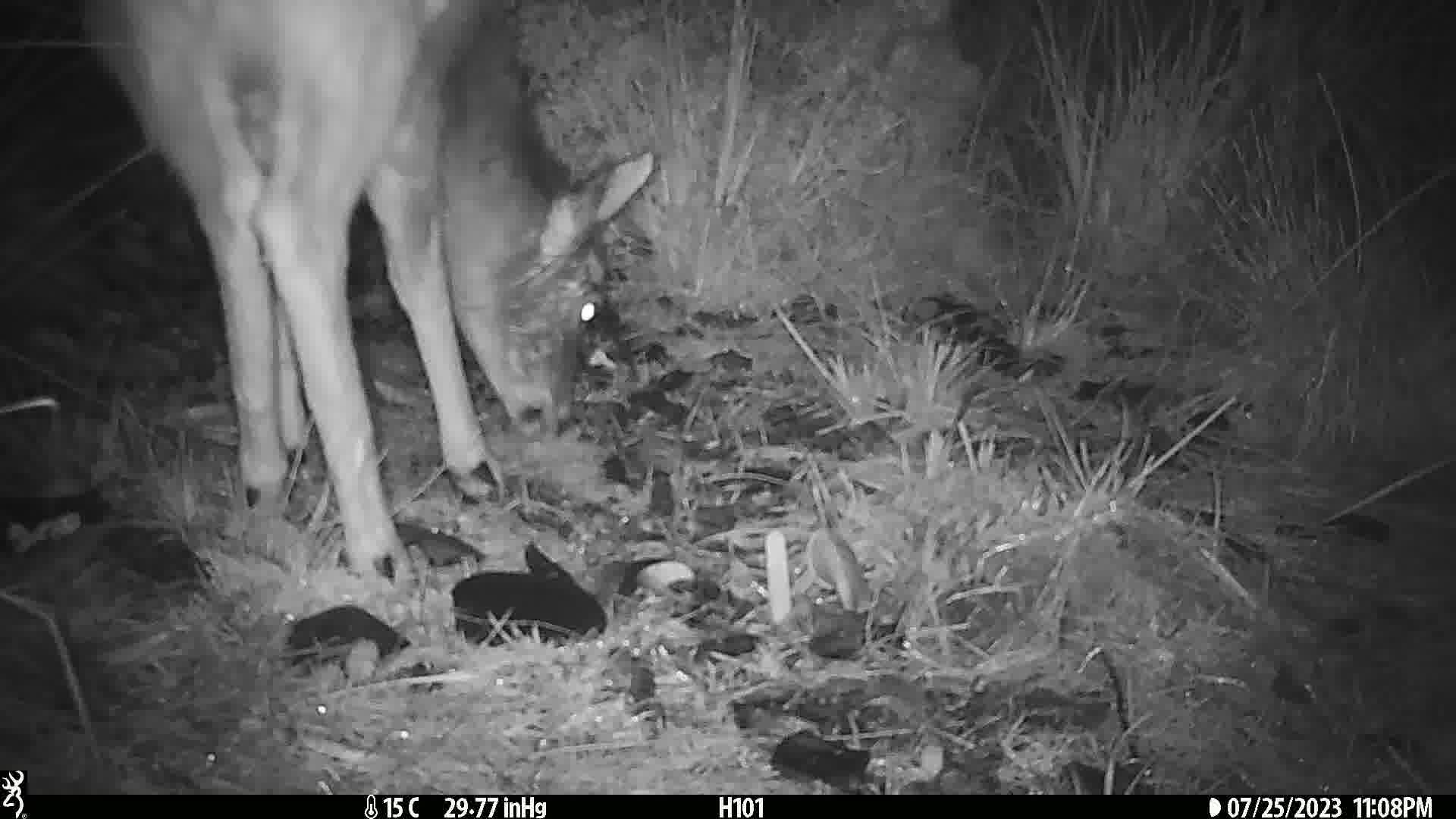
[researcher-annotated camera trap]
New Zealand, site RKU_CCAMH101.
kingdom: Animalia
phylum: Chordata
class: Mammalia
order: Artiodactyla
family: Cervidae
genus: Odocoileus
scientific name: Odocoileus virginianus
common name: white-tailed deer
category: white tailed deer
White tailed deer (white-tailed deer) (Odocoileus virginianus).